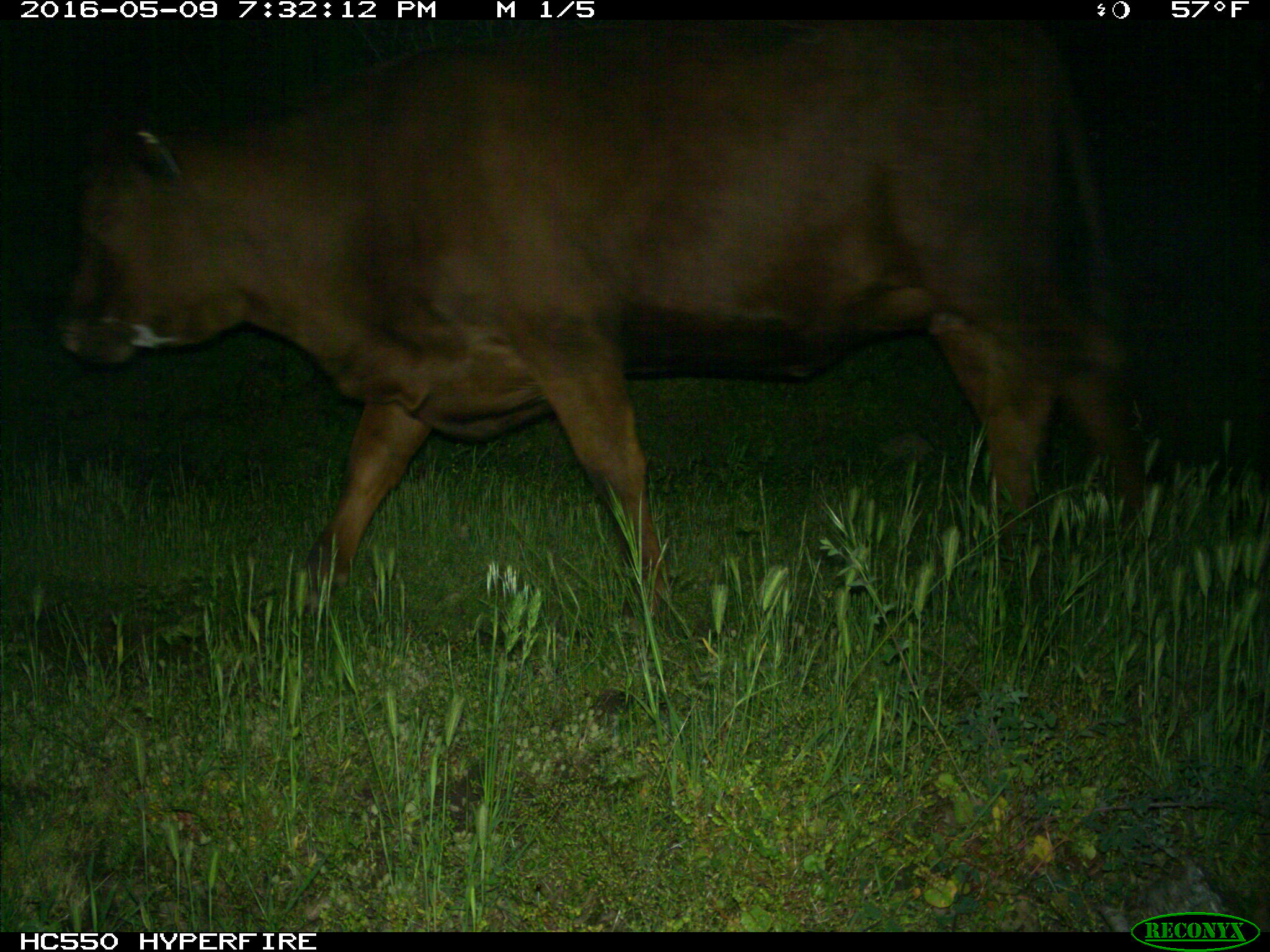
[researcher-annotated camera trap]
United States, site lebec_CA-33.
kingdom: Animalia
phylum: Chordata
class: Mammalia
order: Artiodactyla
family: Bovidae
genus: Bos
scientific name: Bos taurus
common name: domestic cow